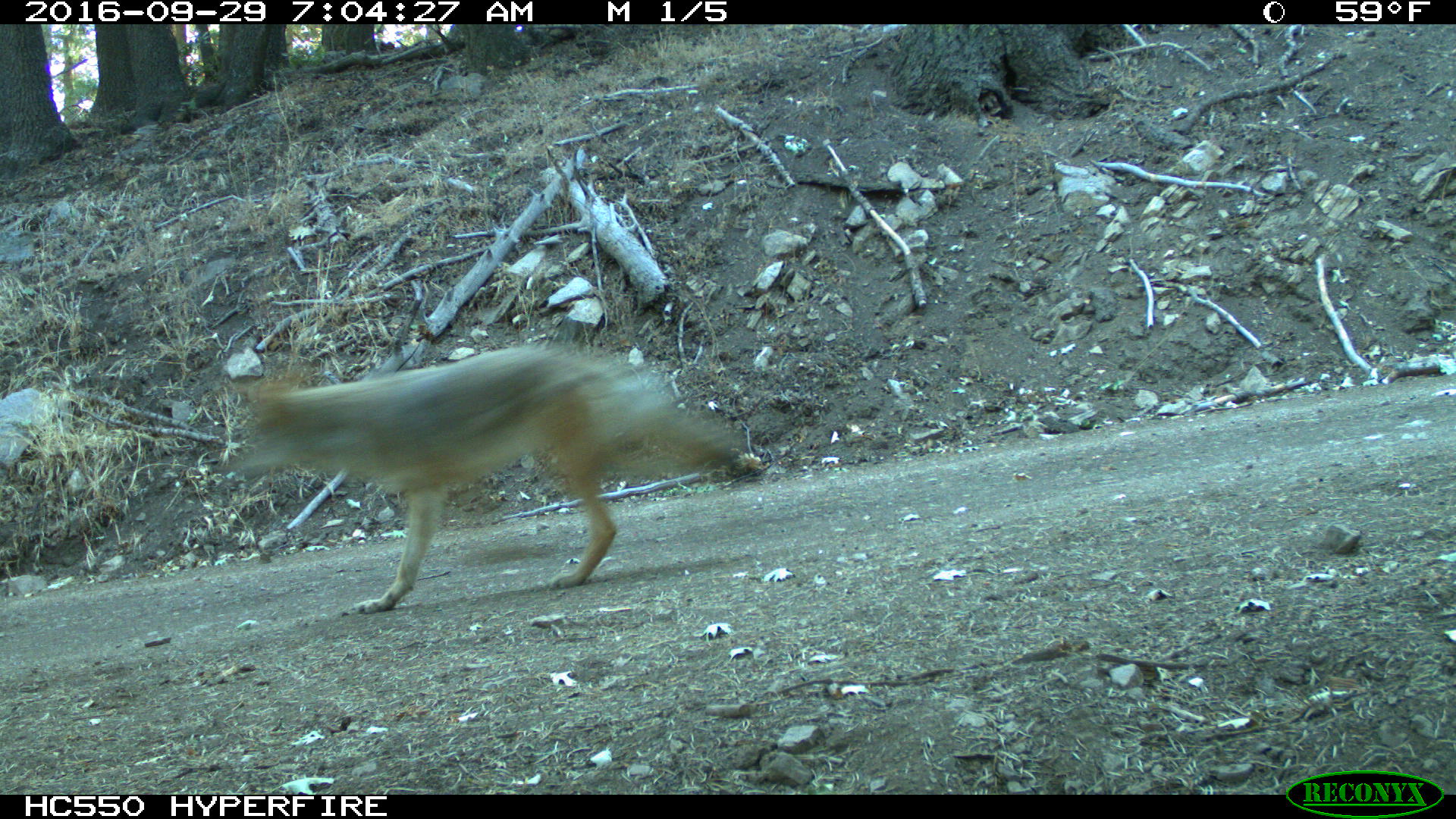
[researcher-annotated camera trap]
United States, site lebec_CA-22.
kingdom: Animalia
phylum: Chordata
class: Mammalia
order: Carnivora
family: Canidae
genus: Canis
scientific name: Canis latrans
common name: coyote